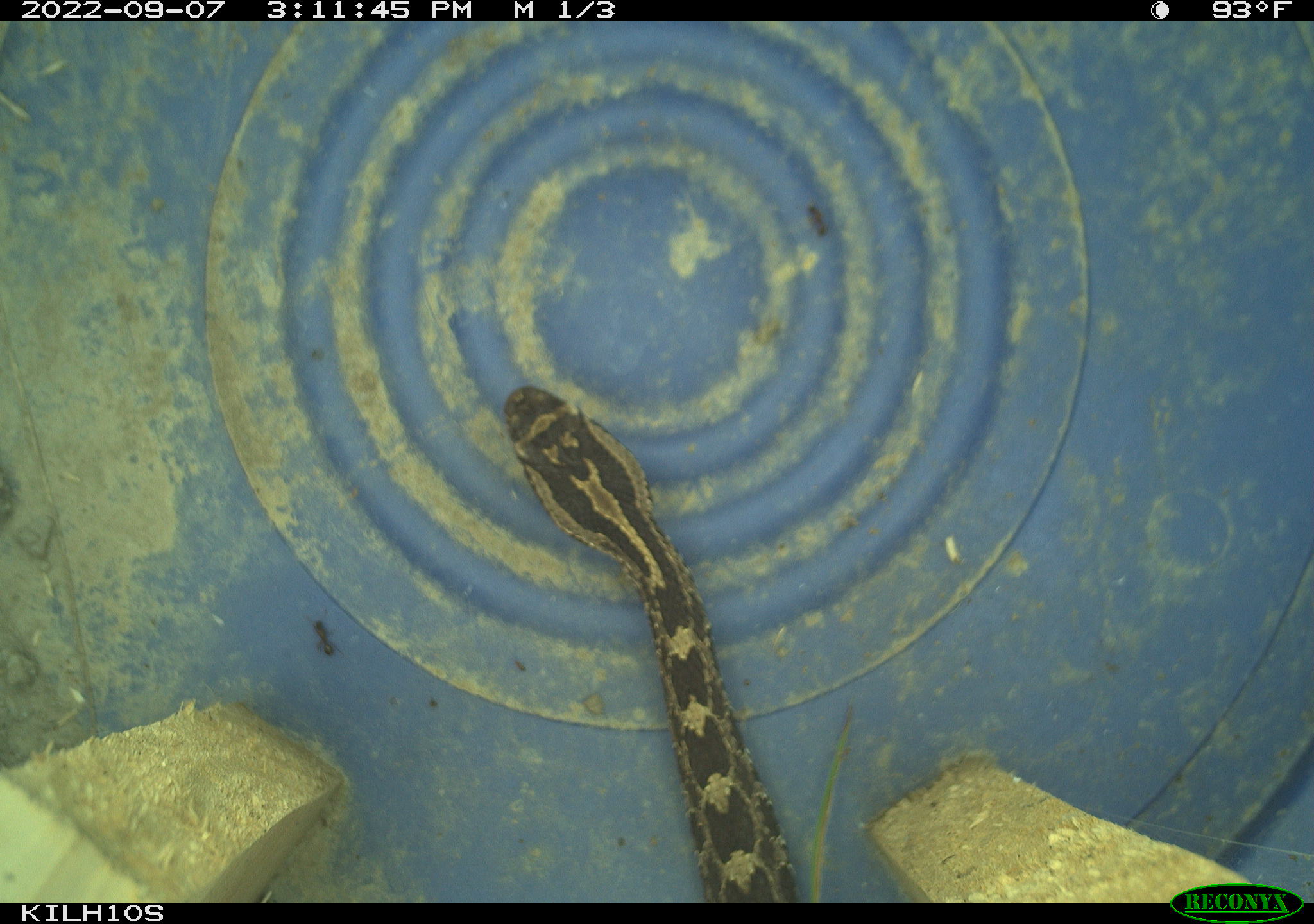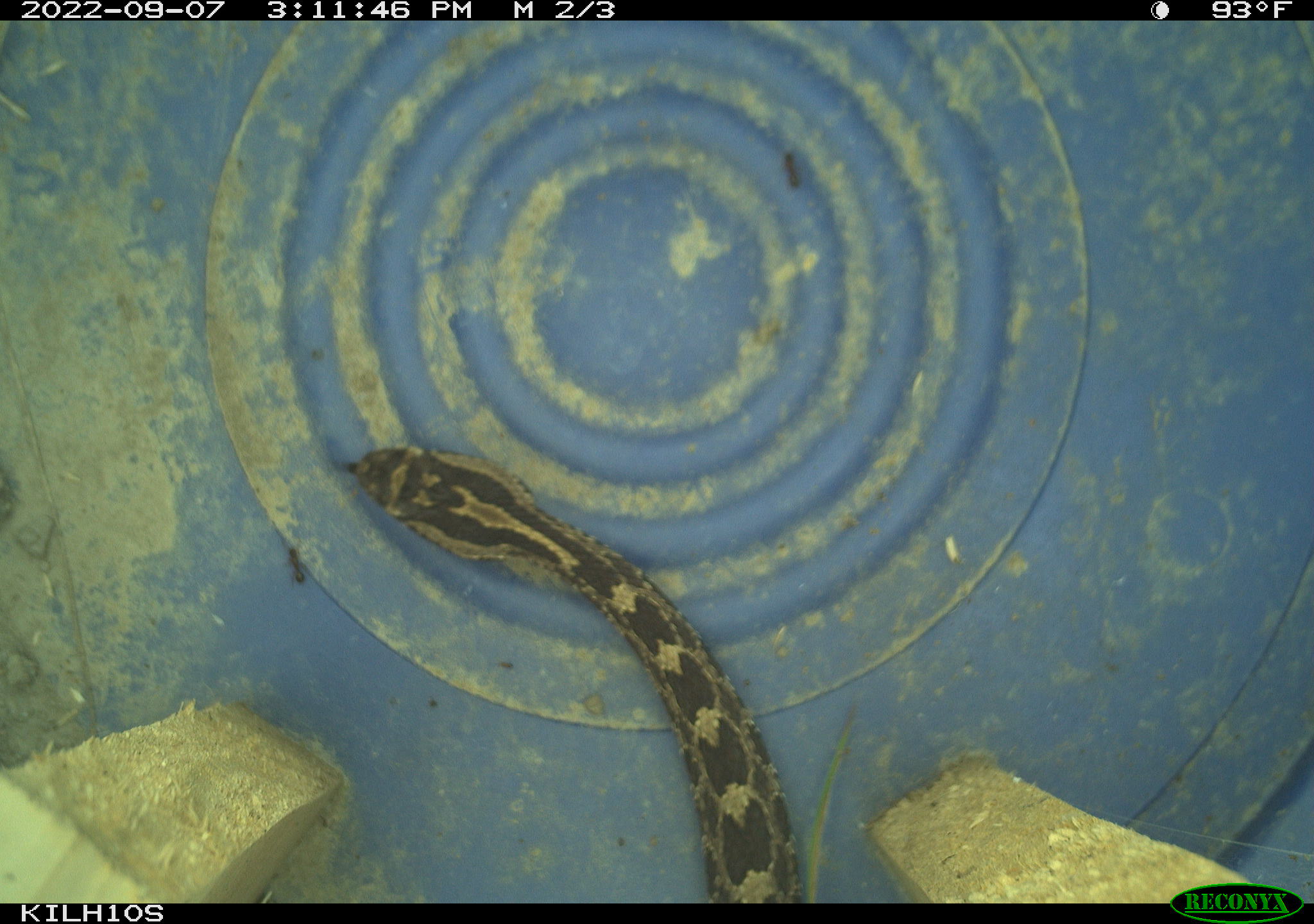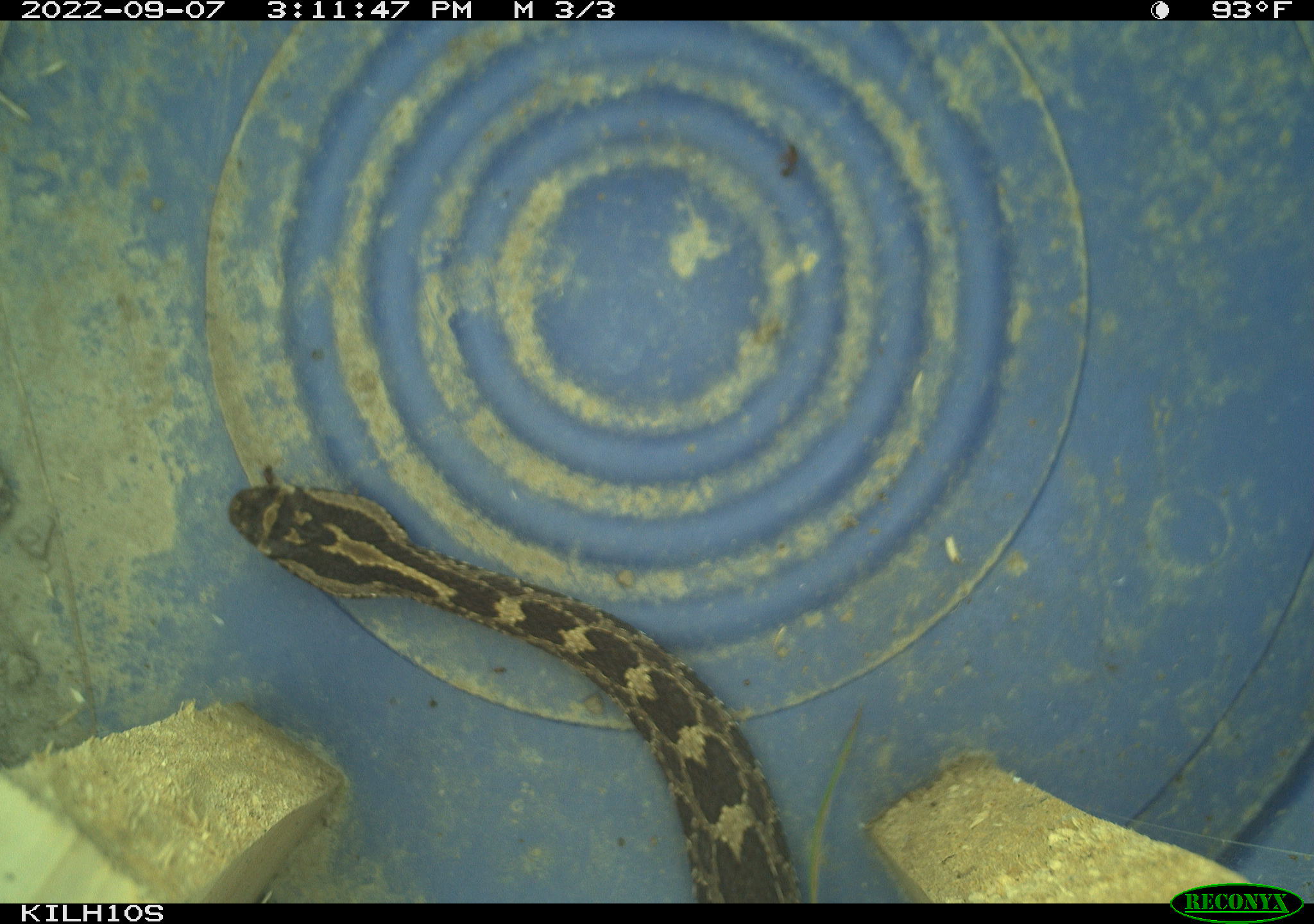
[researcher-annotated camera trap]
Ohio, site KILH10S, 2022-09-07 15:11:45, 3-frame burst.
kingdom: Animalia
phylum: Chordata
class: Reptilia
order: Squamata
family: Viperidae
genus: Sistrurus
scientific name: Sistrurus catenatus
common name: eastern massasauga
Eastern massasauga (Sistrurus catenatus).